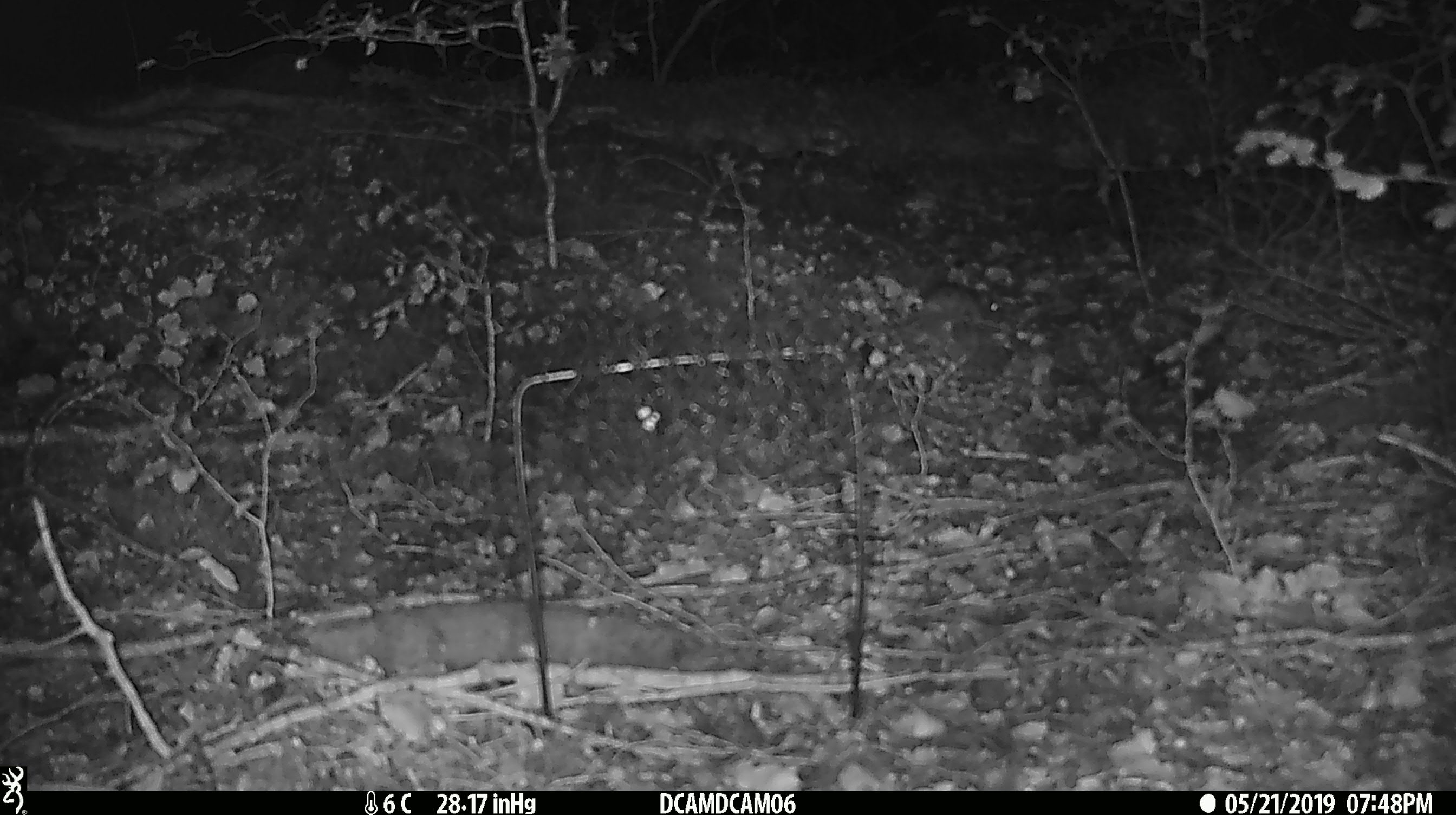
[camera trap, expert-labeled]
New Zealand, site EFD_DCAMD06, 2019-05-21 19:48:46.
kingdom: Animalia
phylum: Chordata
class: Mammalia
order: Rodentia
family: Muridae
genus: Mus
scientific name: Mus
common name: mouse